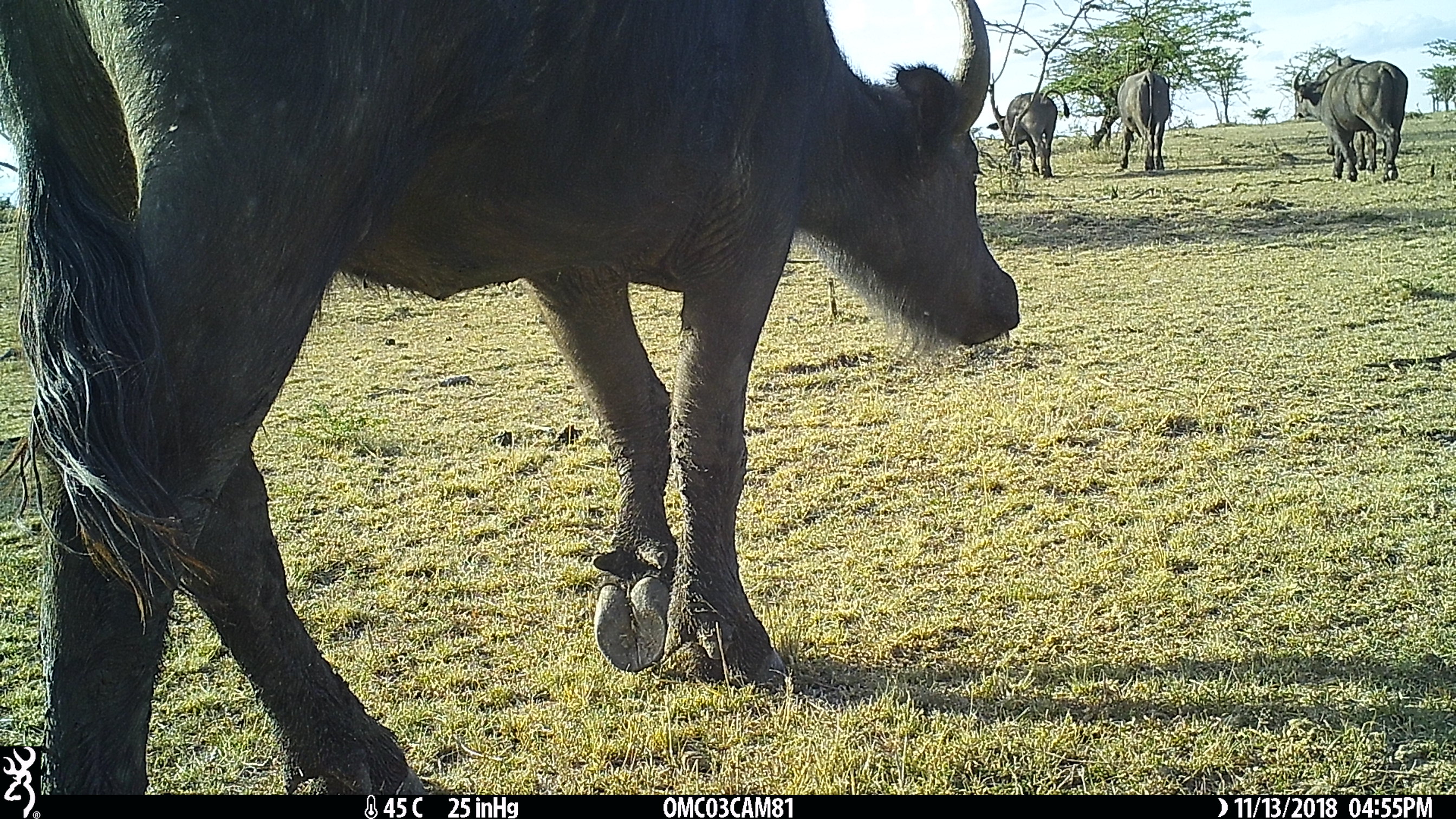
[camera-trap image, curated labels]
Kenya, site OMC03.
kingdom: Animalia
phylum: Chordata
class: Mammalia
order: Artiodactyla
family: Bovidae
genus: Syncerus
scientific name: Syncerus caffer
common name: buffalo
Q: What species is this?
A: Buffalo (Syncerus caffer).